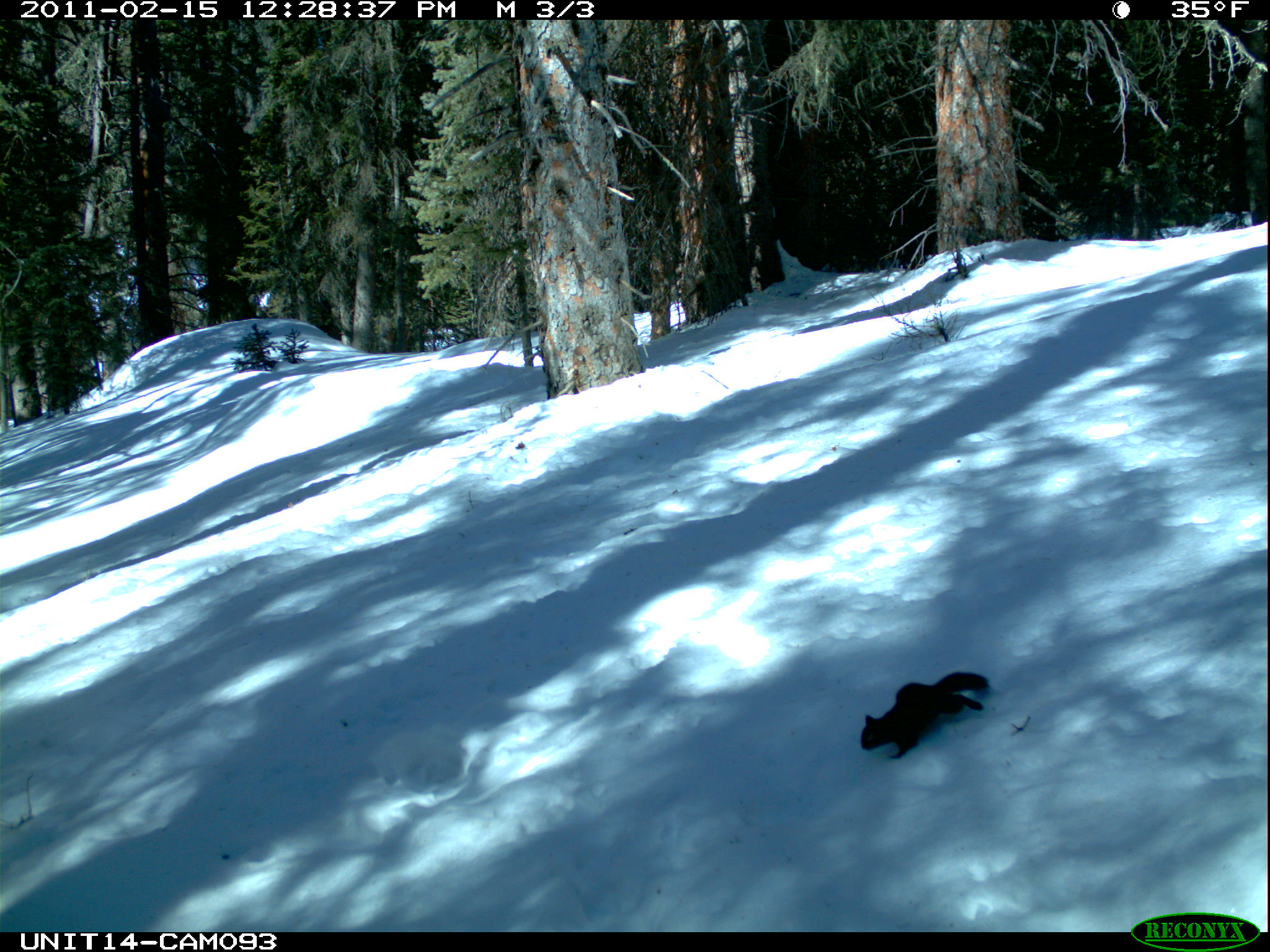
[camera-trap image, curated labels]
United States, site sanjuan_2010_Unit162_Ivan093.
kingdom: Animalia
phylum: Chordata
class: Mammalia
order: Rodentia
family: Sciuridae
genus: Tamiasciurus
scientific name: Tamiasciurus hudsonicus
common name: american red squirrel